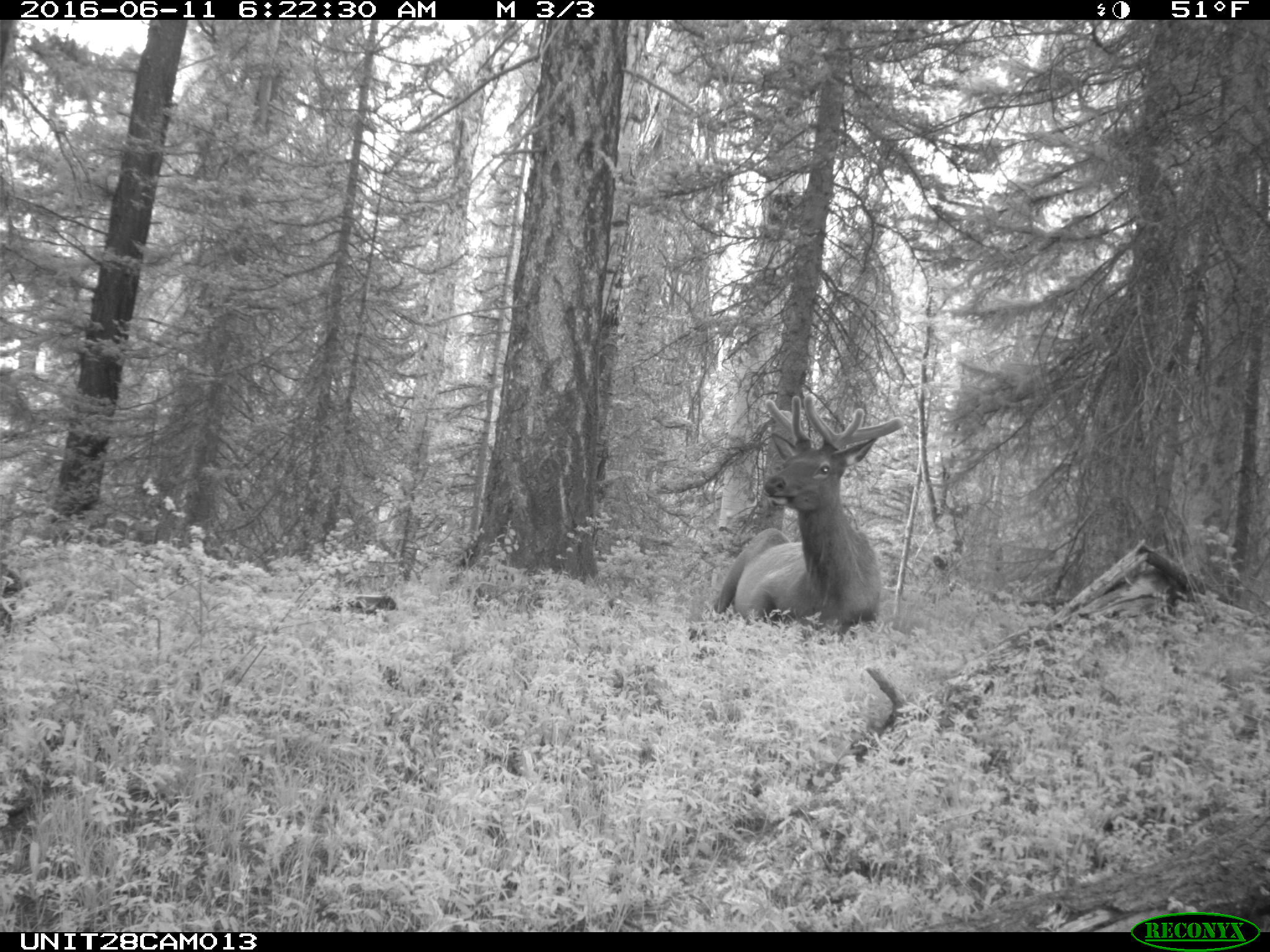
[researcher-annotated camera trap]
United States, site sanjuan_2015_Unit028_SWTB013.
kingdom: Animalia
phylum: Chordata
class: Mammalia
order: Artiodactyla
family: Cervidae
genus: Cervus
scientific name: Cervus elaphus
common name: red deer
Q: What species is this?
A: Cervus elaphus (red deer).